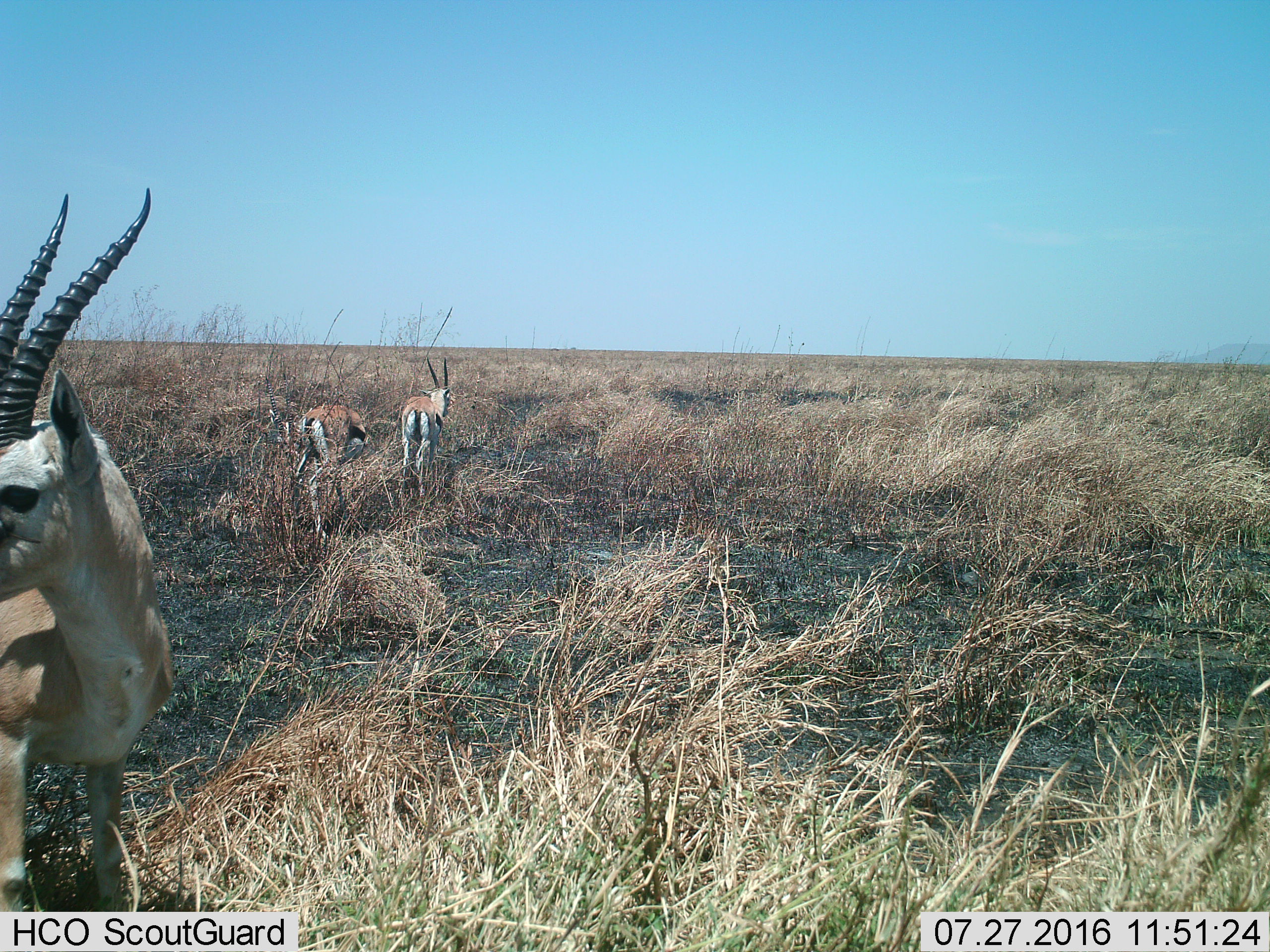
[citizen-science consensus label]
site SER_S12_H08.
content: unidentified animal